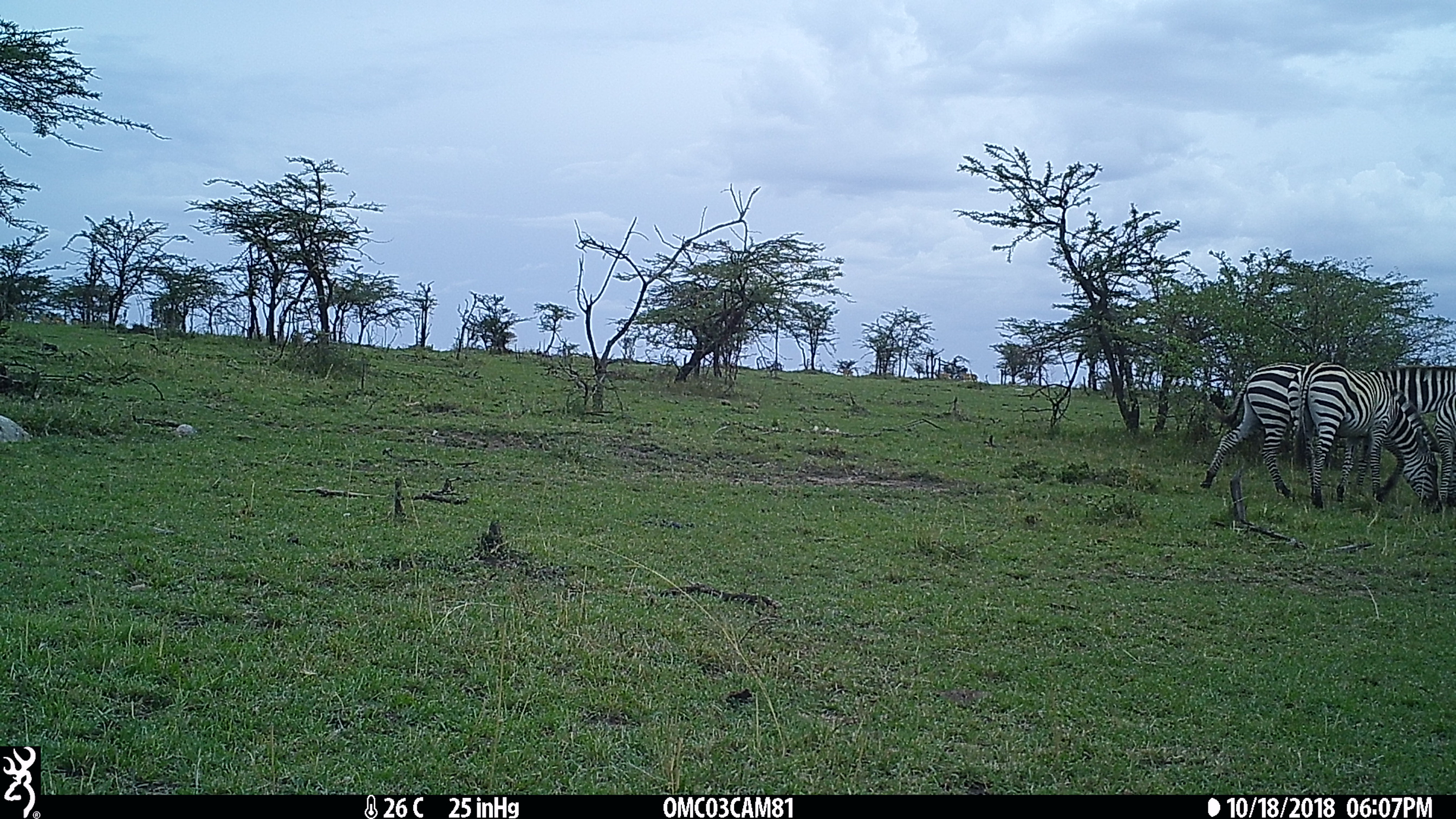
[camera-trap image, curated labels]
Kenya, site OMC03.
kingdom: Animalia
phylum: Chordata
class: Mammalia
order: Perissodactyla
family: Equidae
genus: Equus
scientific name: Equus quagga burchellii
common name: burchell's zebra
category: zebra